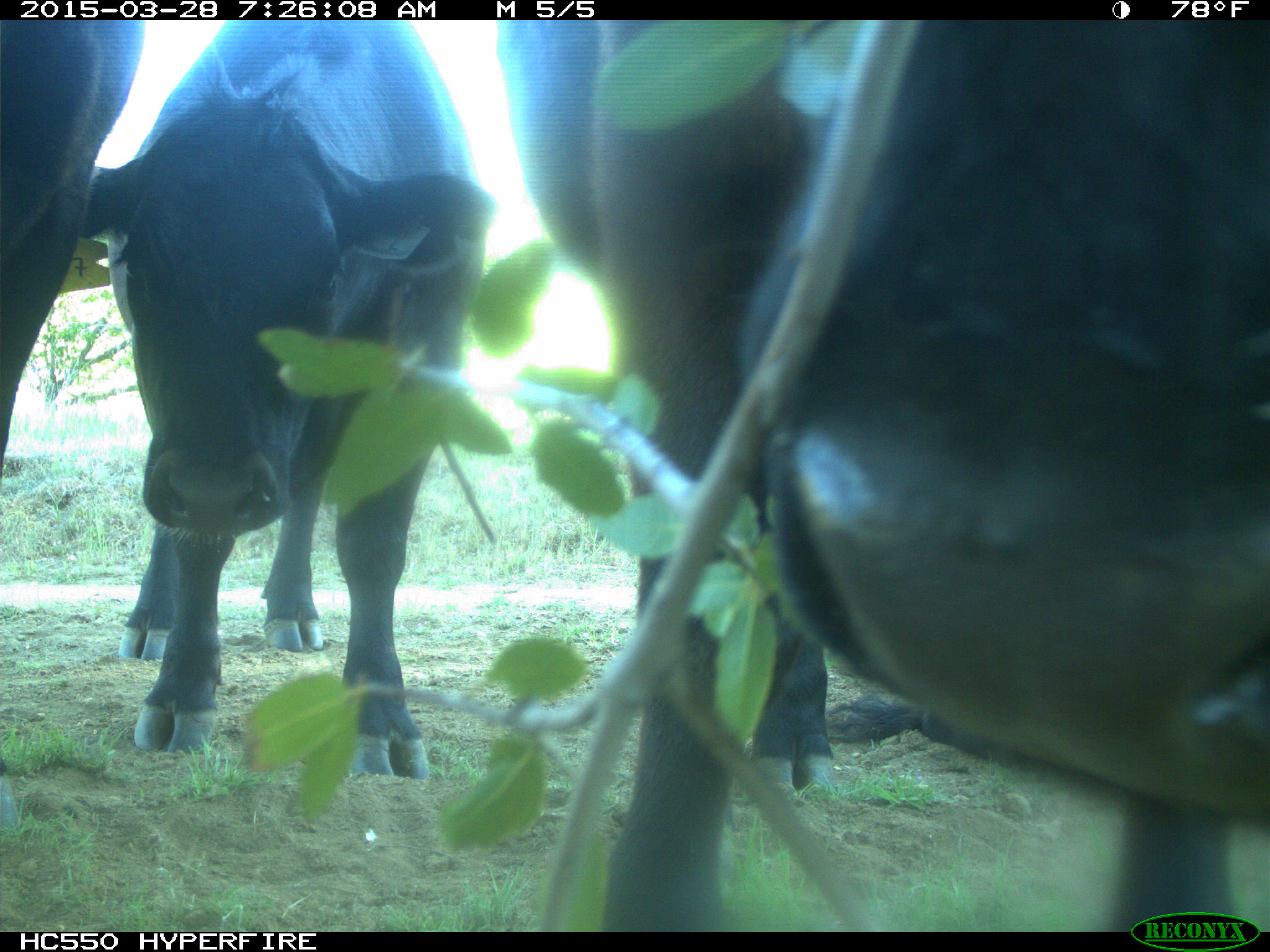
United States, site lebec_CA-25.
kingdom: Animalia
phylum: Chordata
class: Mammalia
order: Artiodactyla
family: Bovidae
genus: Bos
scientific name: Bos taurus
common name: domestic cow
Bos taurus (domestic cow).